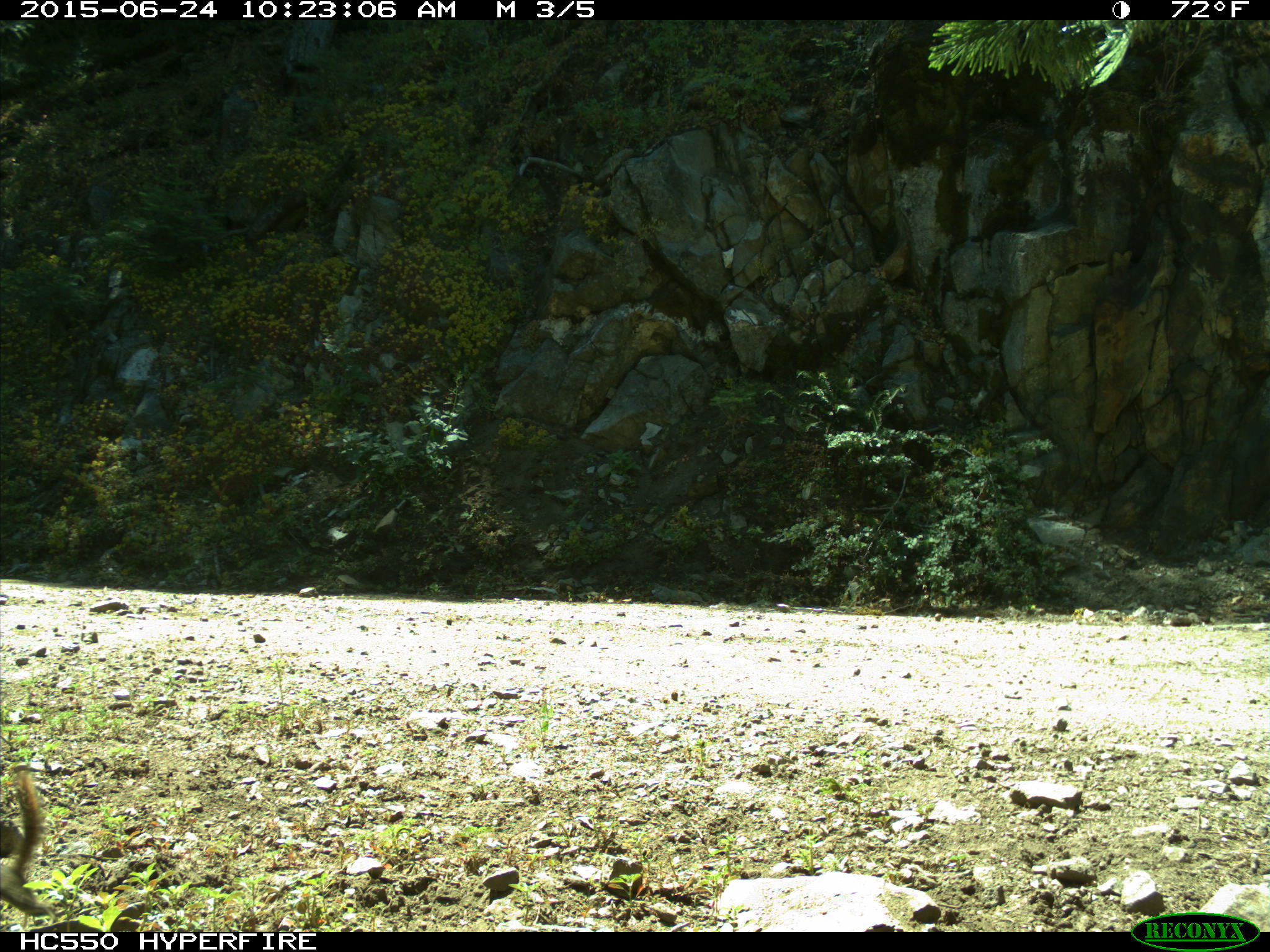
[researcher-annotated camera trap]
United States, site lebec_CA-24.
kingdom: Animalia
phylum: Chordata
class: Mammalia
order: Rodentia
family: Sciuridae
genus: Tamias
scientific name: Tamias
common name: chipmunk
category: unidentified chipmunk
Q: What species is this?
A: Unidentified chipmunk (chipmunk) (Tamias).